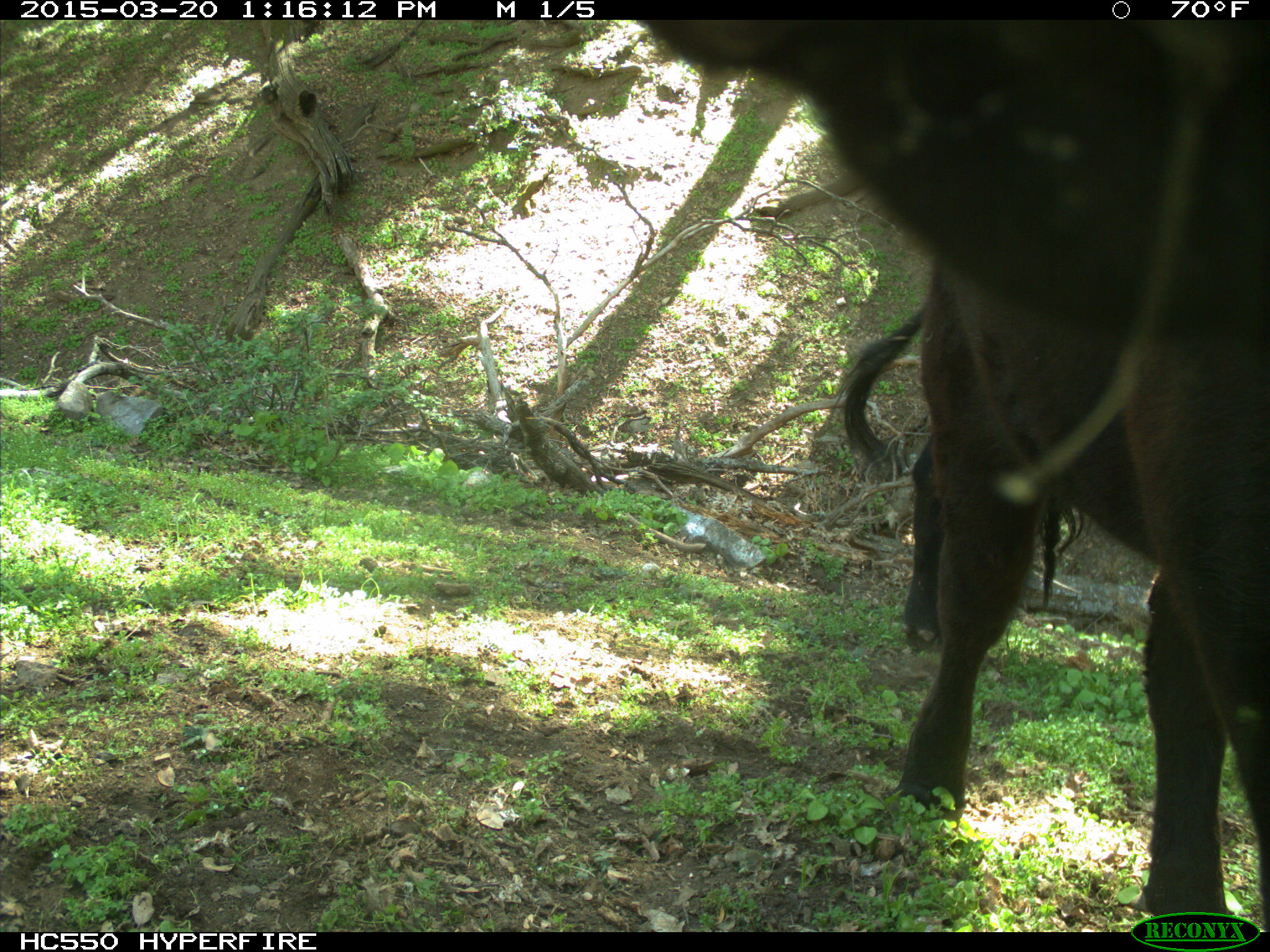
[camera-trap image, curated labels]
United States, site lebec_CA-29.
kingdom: Animalia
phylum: Chordata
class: Mammalia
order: Artiodactyla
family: Bovidae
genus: Bos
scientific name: Bos taurus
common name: domestic cow